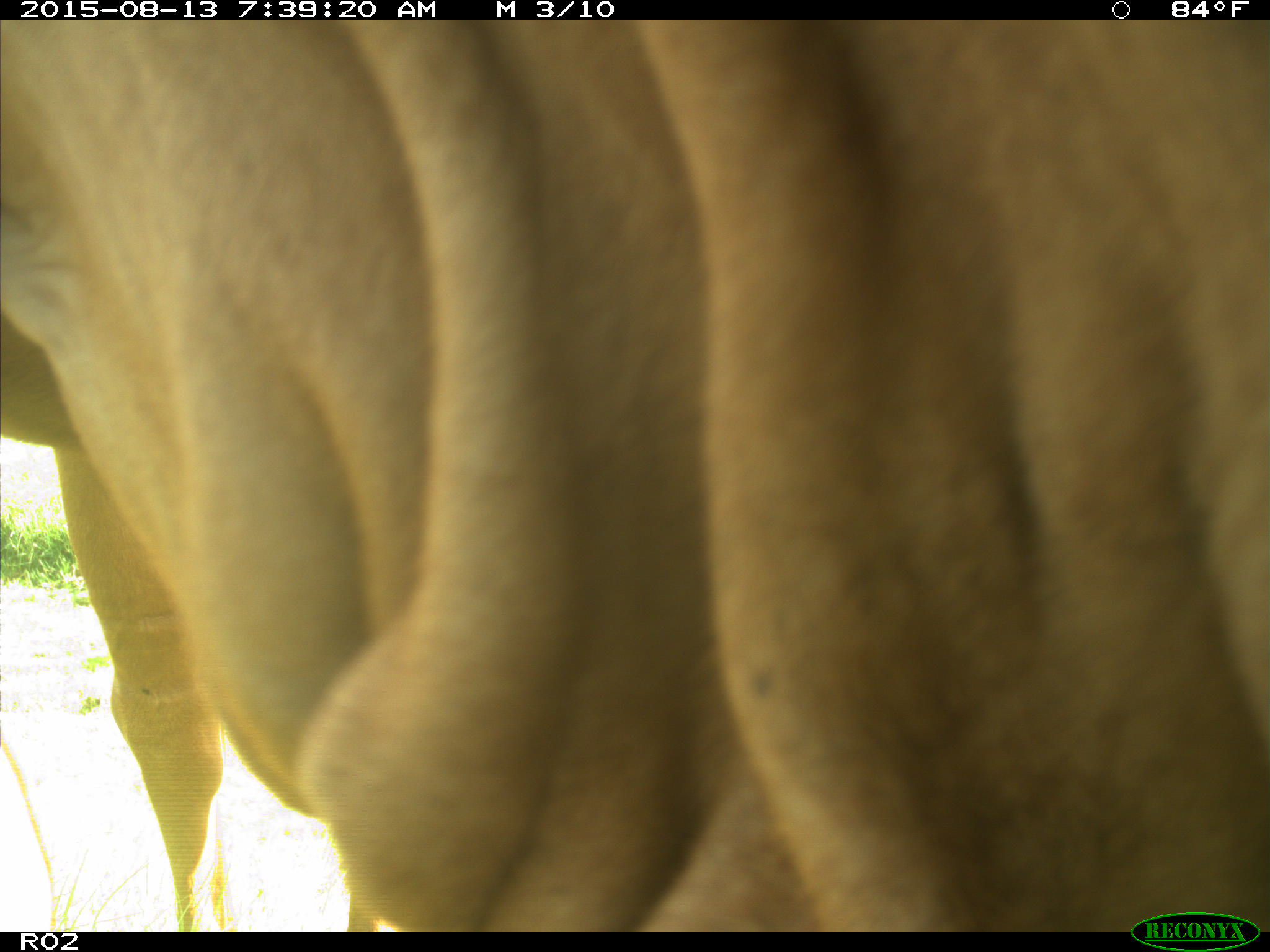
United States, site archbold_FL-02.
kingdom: Animalia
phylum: Chordata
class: Mammalia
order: Artiodactyla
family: Bovidae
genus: Bos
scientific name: Bos taurus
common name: domestic cow